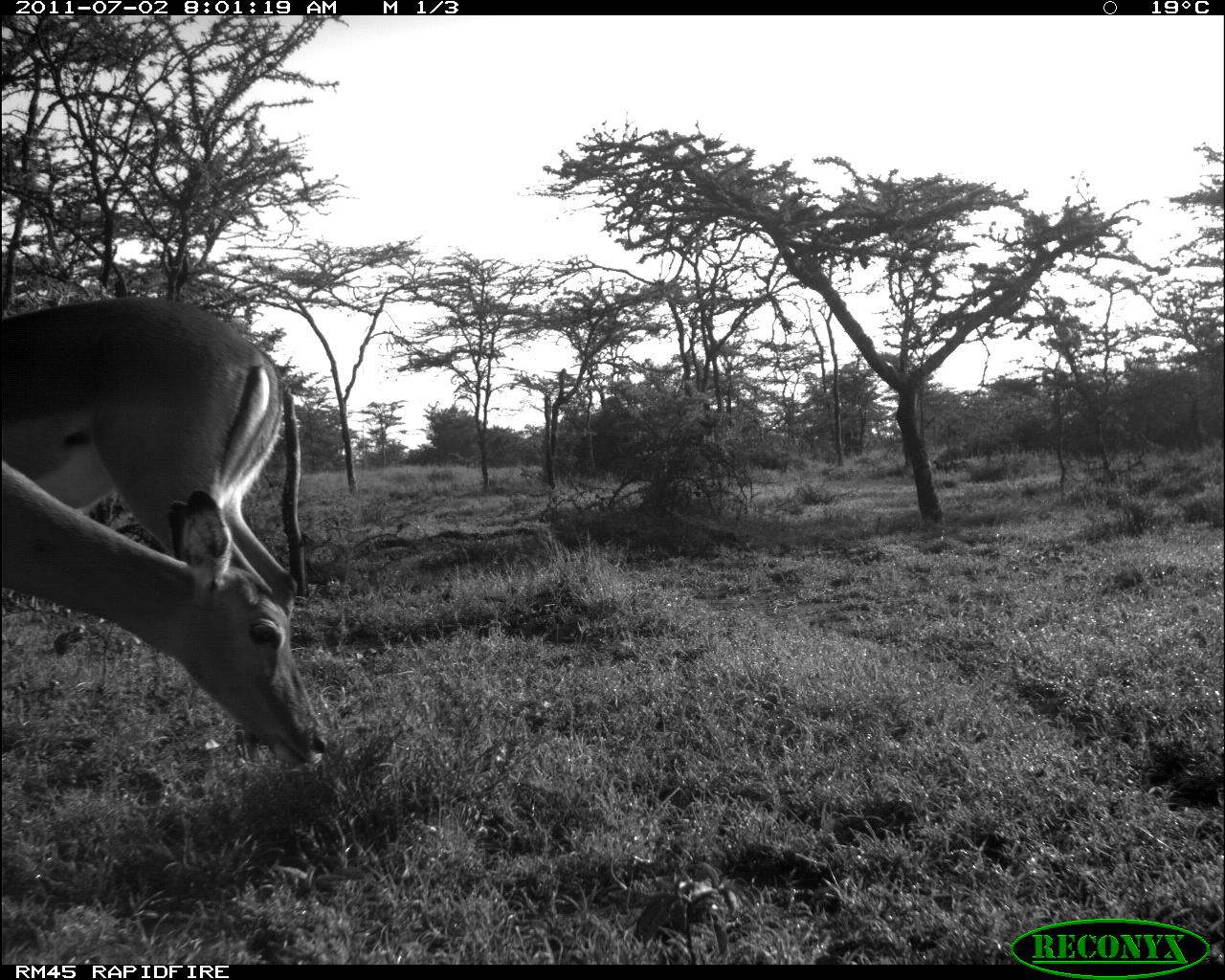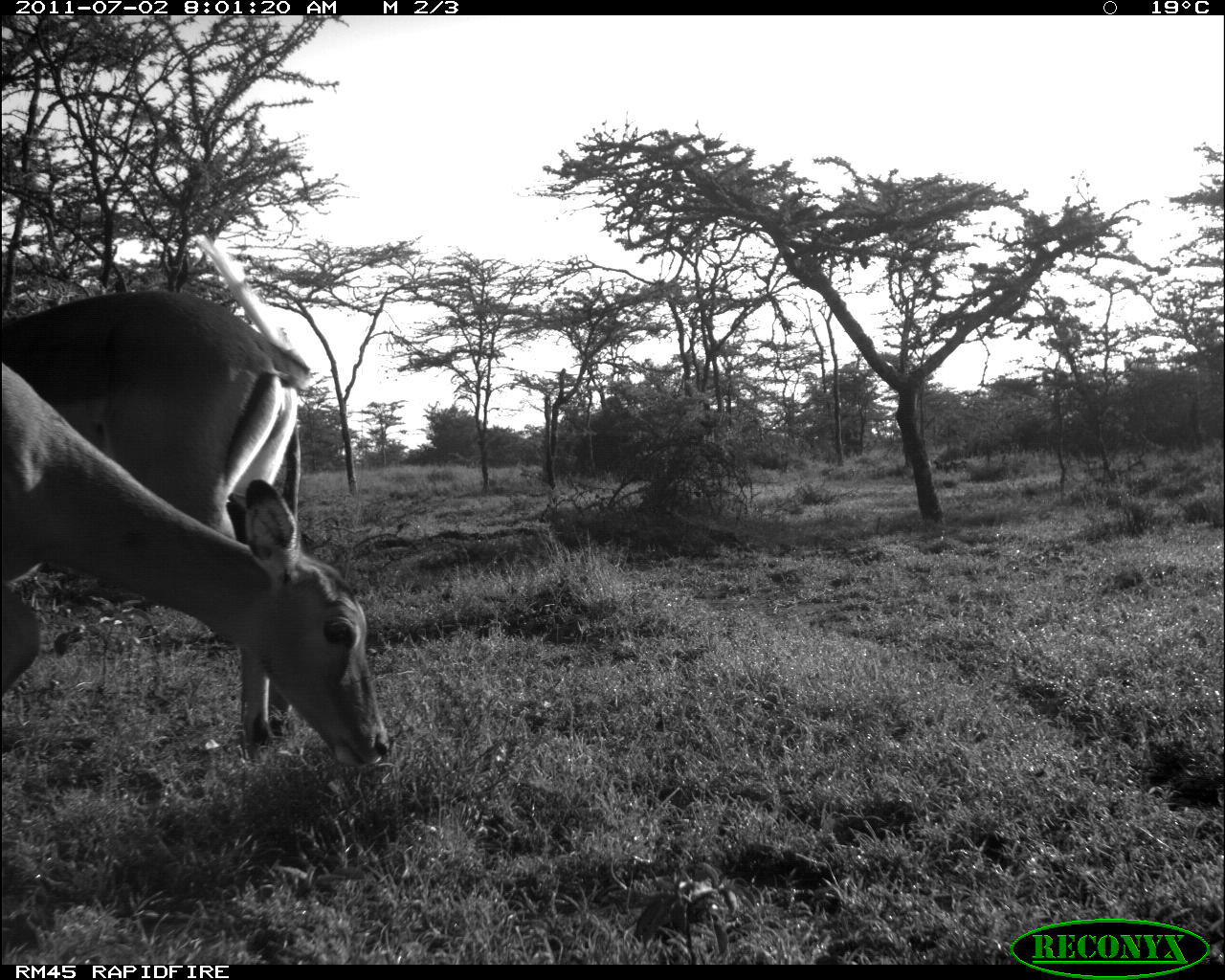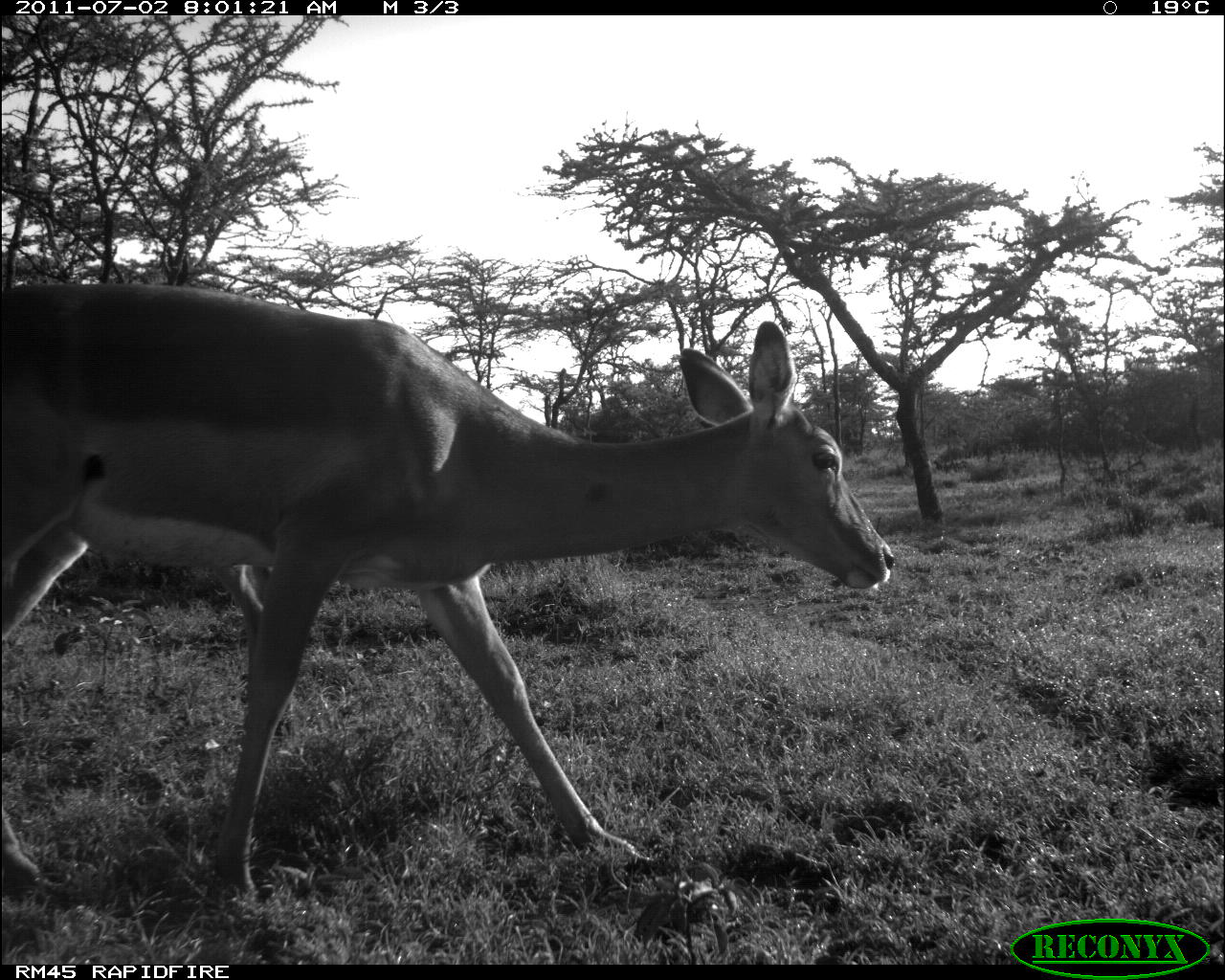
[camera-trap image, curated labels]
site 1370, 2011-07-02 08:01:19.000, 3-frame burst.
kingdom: Animalia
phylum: Chordata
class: Mammalia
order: Artiodactyla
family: Bovidae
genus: Aepyceros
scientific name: Aepyceros melampus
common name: impala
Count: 2.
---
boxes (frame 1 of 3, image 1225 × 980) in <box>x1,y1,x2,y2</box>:
aepyceros melampus: <box>0,296,308,758</box>; <box>0,455,327,771</box>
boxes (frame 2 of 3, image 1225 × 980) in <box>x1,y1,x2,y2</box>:
aepyceros melampus: <box>0,362,393,767</box>; <box>2,292,313,745</box>